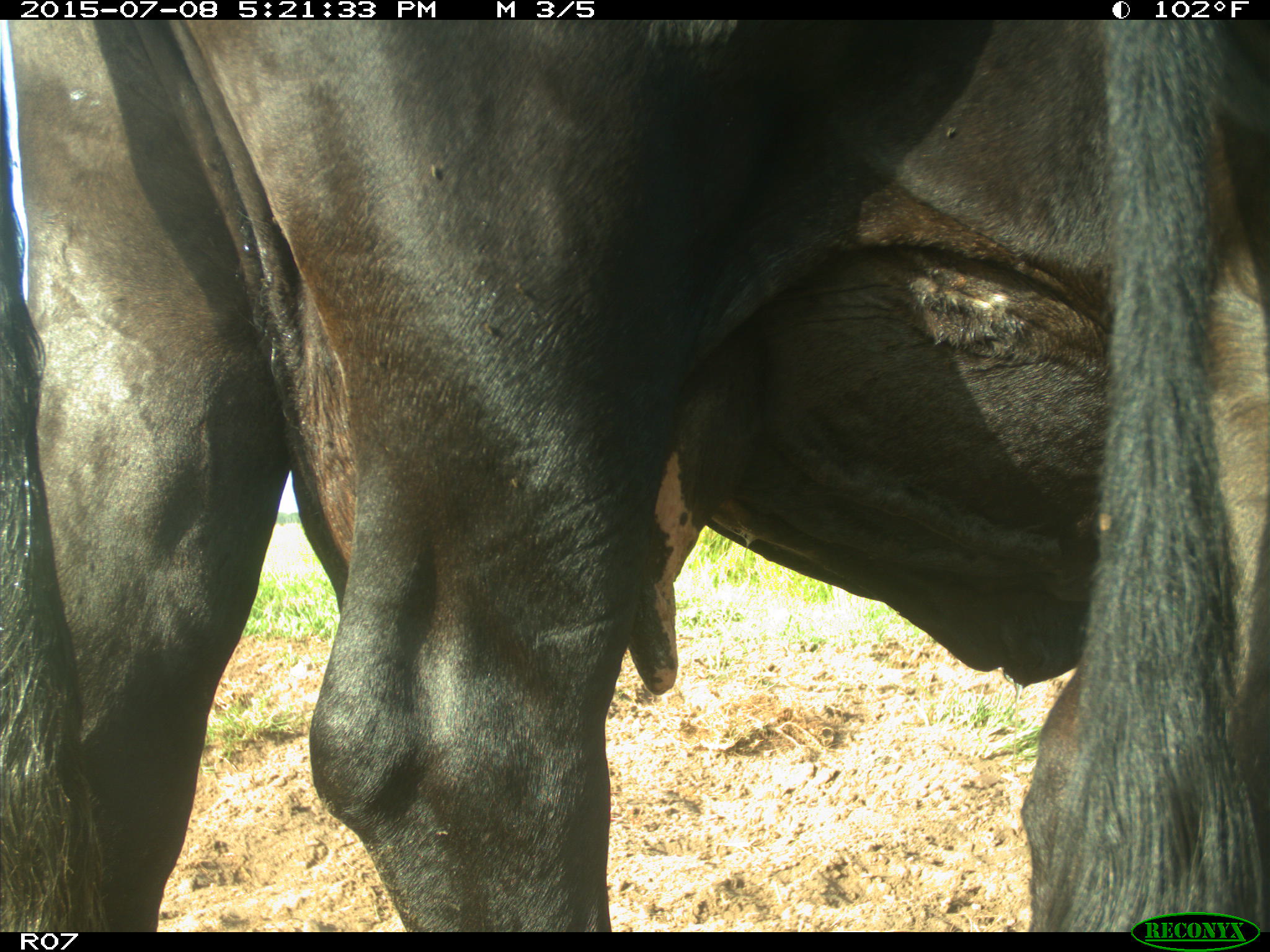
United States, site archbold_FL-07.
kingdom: Animalia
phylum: Chordata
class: Mammalia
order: Artiodactyla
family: Bovidae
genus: Bos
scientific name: Bos taurus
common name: domestic cow